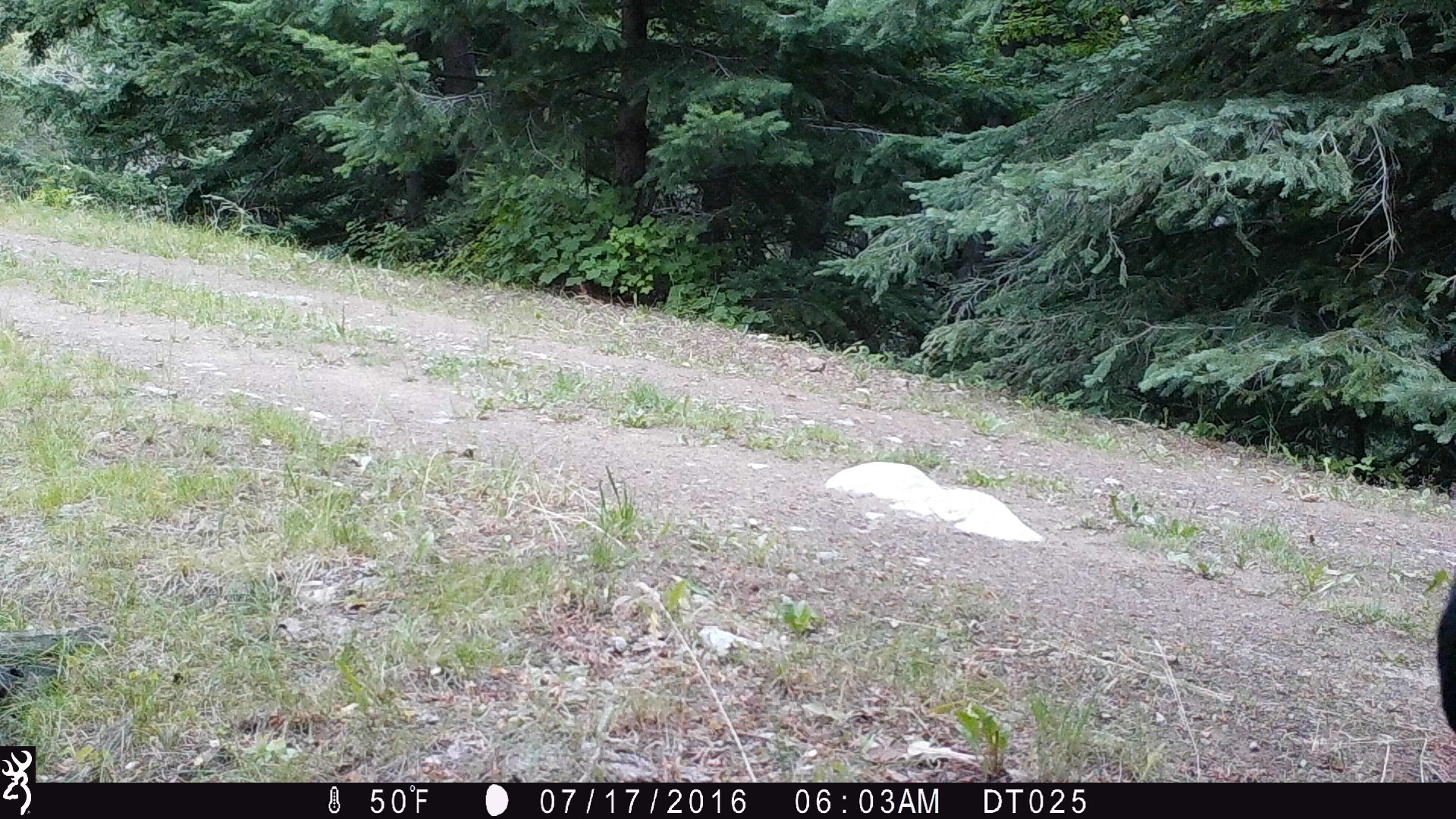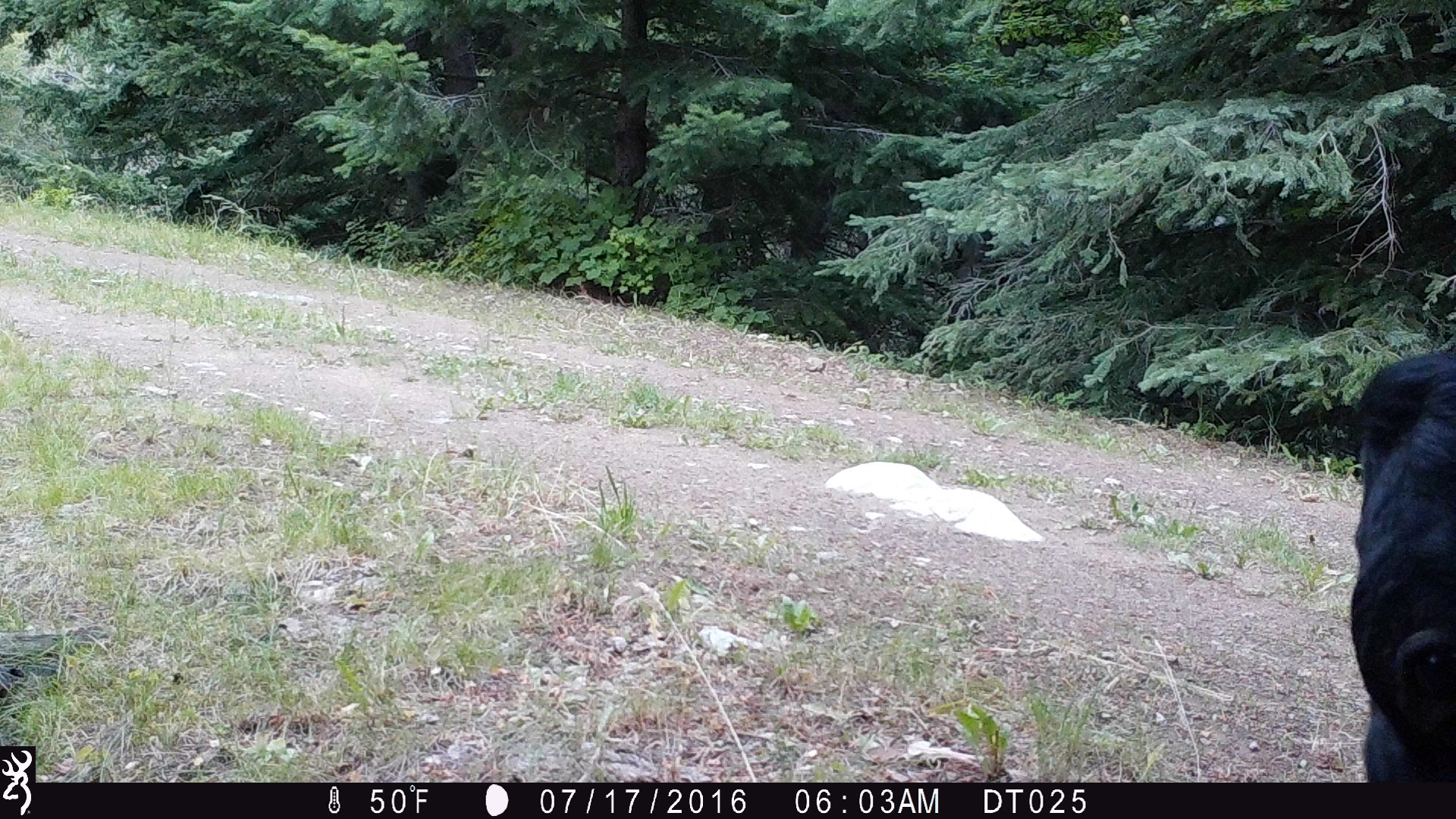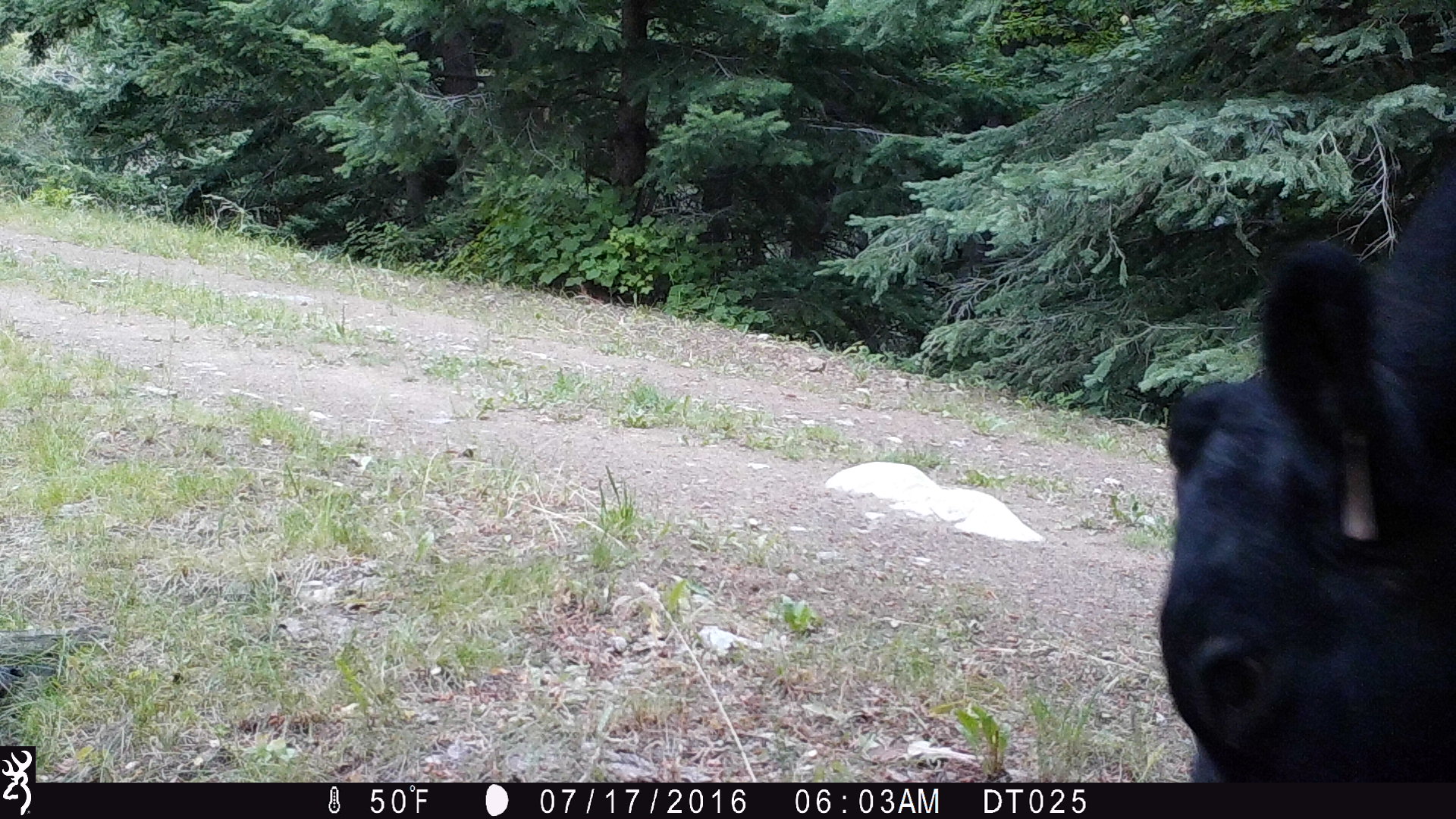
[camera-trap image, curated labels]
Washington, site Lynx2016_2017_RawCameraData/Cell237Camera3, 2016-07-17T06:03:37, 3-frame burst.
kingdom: Animalia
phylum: Chordata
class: Mammalia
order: Artiodactyla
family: Bovidae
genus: Bos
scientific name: Bos taurus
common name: domestic cattle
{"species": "domestic cattle (Bos taurus)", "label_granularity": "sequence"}